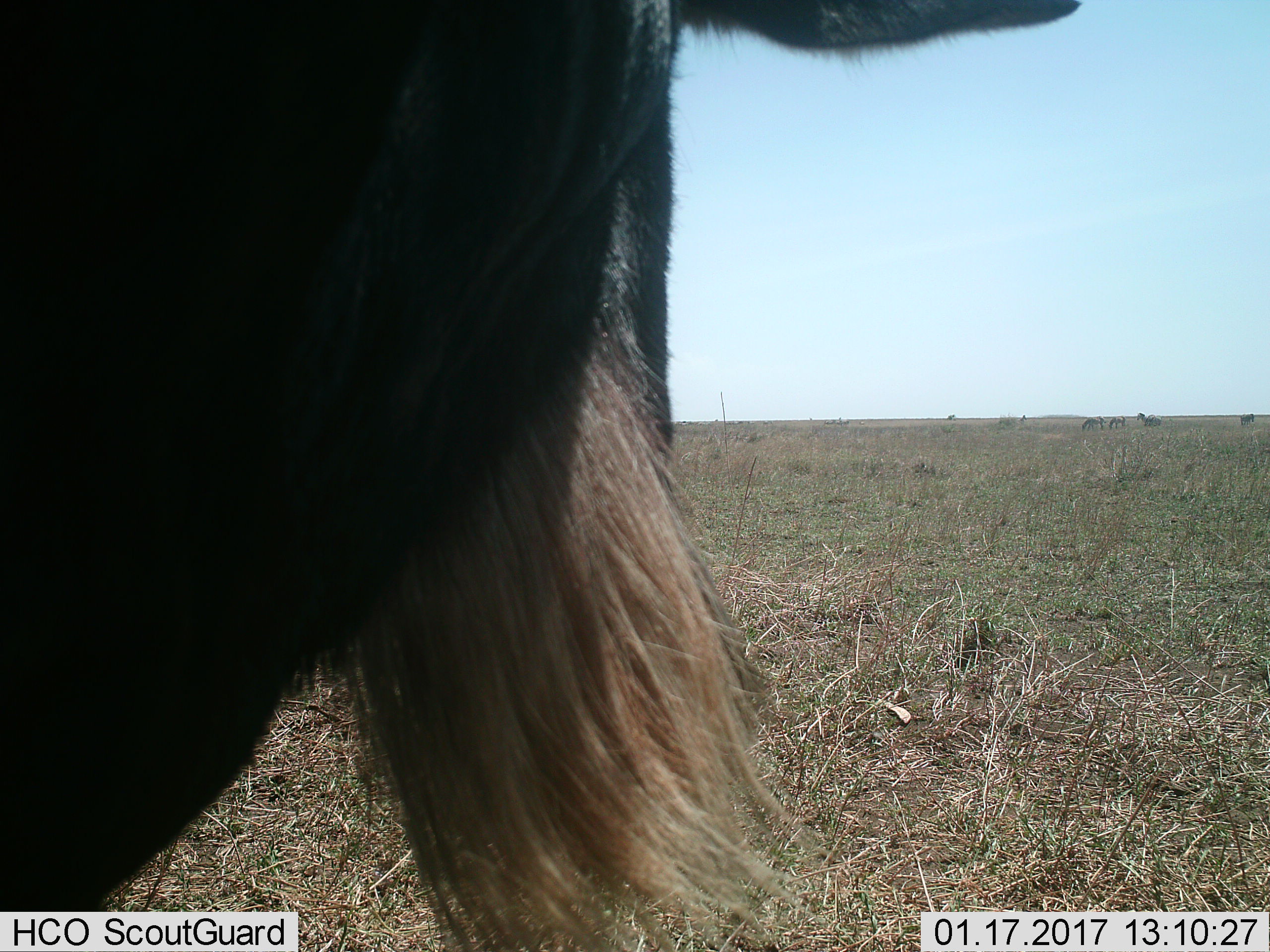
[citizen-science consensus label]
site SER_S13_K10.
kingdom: Animalia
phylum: Chordata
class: Mammalia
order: Artiodactyla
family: Bovidae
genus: Connochaetes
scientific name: Connochaetes taurinus taurinus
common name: blue wildebeest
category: wildebeestblue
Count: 1.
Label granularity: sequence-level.